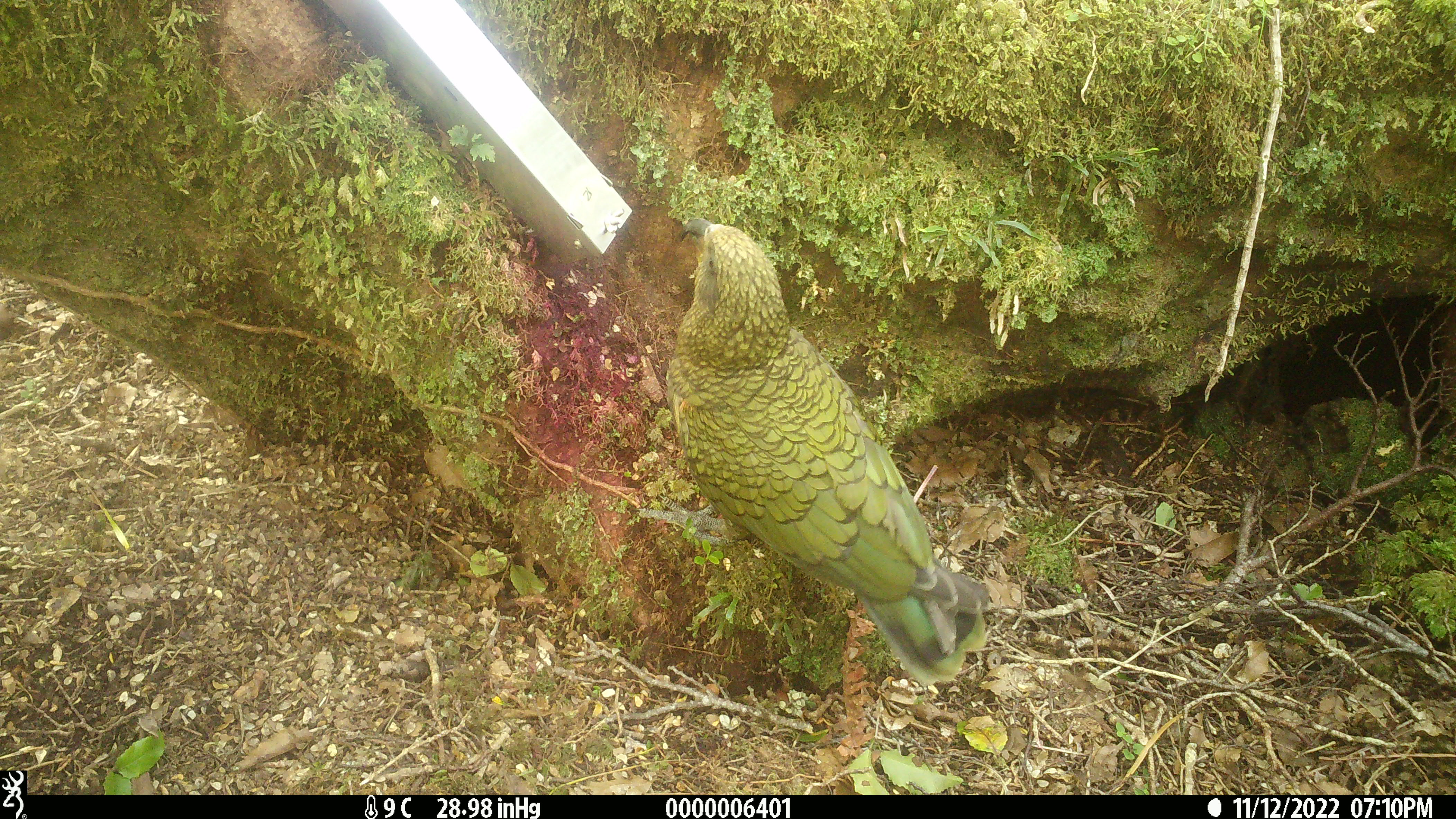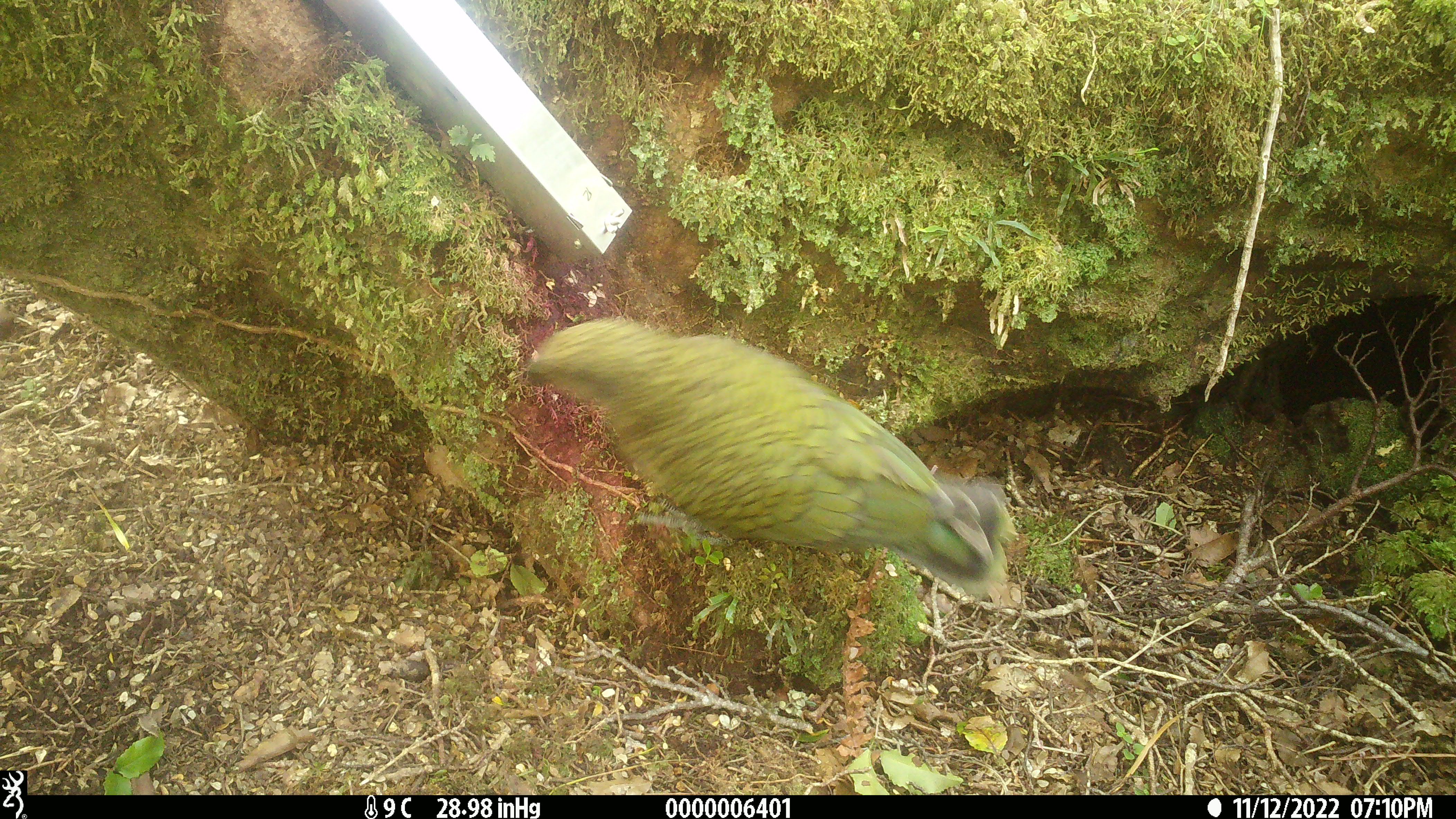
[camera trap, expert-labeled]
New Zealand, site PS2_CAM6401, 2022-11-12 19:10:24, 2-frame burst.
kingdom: Animalia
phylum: Chordata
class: Aves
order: Psittaciformes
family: Strigopidae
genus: Nestor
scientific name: Nestor notabilis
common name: kea